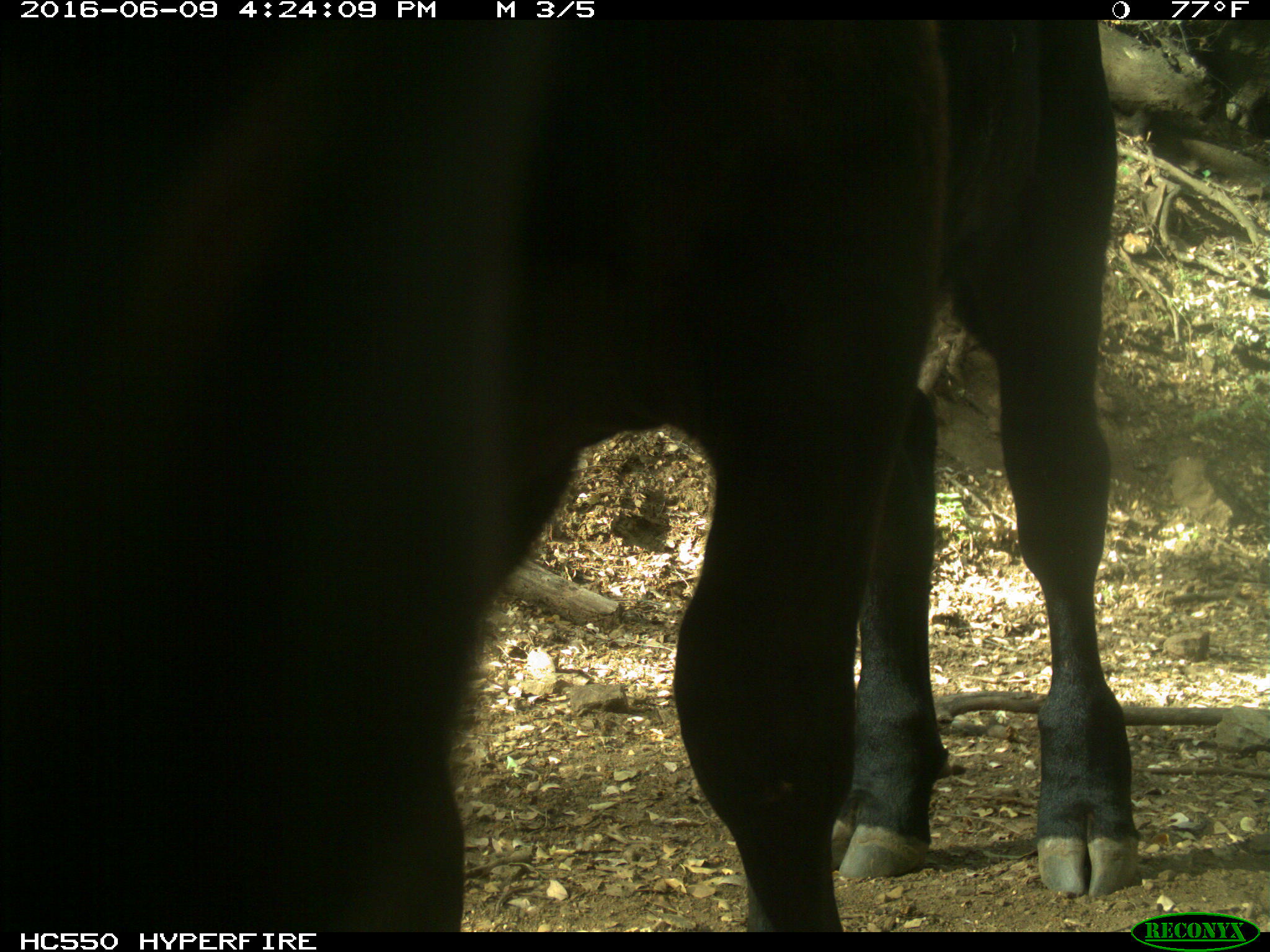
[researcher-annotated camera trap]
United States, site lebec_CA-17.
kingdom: Animalia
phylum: Chordata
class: Mammalia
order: Artiodactyla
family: Bovidae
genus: Bos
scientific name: Bos taurus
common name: domestic cow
Bos taurus (domestic cow).